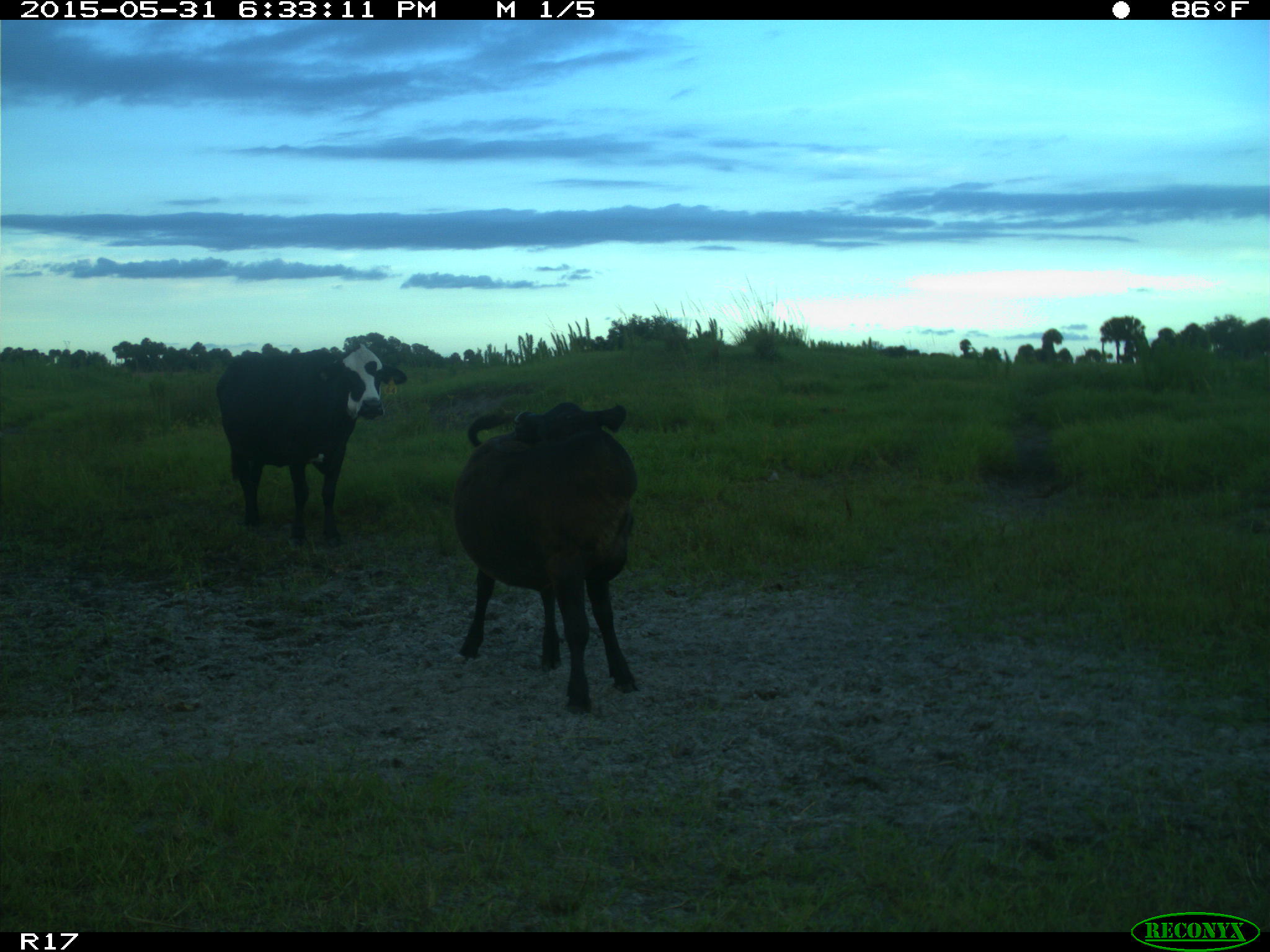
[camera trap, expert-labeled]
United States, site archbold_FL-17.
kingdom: Animalia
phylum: Chordata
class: Mammalia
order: Artiodactyla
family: Bovidae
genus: Bos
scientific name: Bos taurus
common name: domestic cow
Bos taurus (domestic cow).